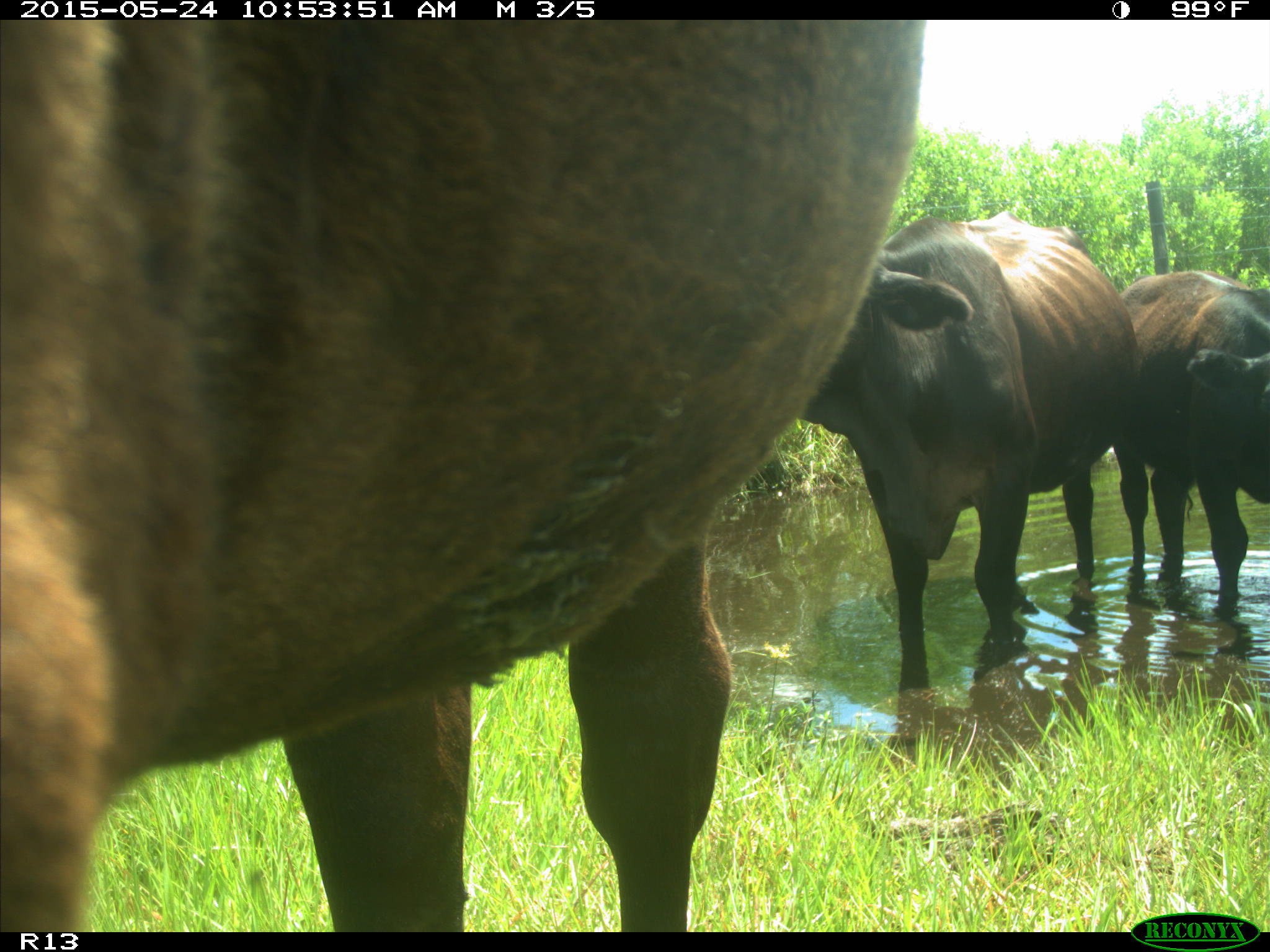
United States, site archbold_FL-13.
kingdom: Animalia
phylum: Chordata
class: Mammalia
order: Artiodactyla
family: Bovidae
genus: Bos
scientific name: Bos taurus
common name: domestic cow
Bos taurus (domestic cow).